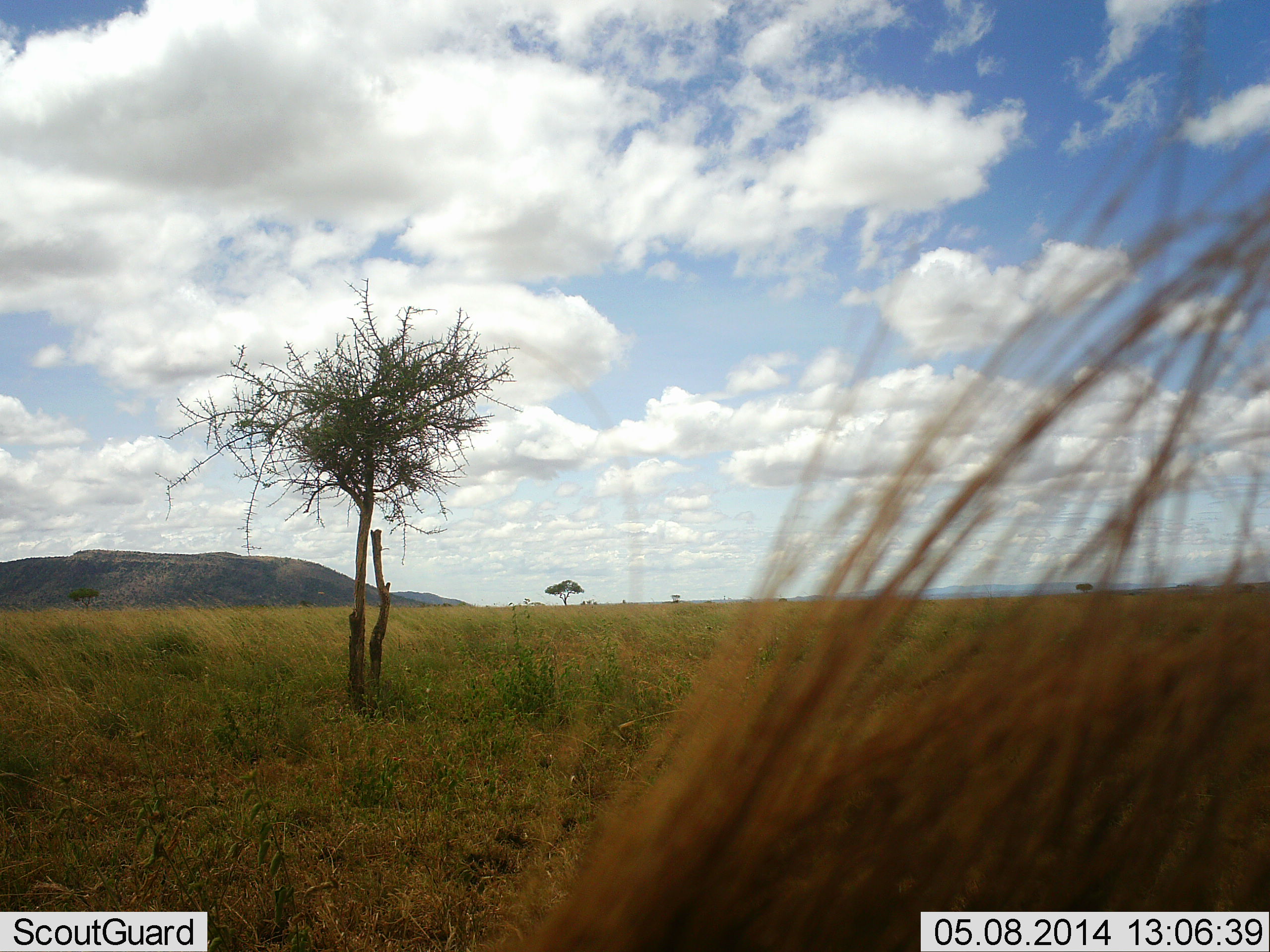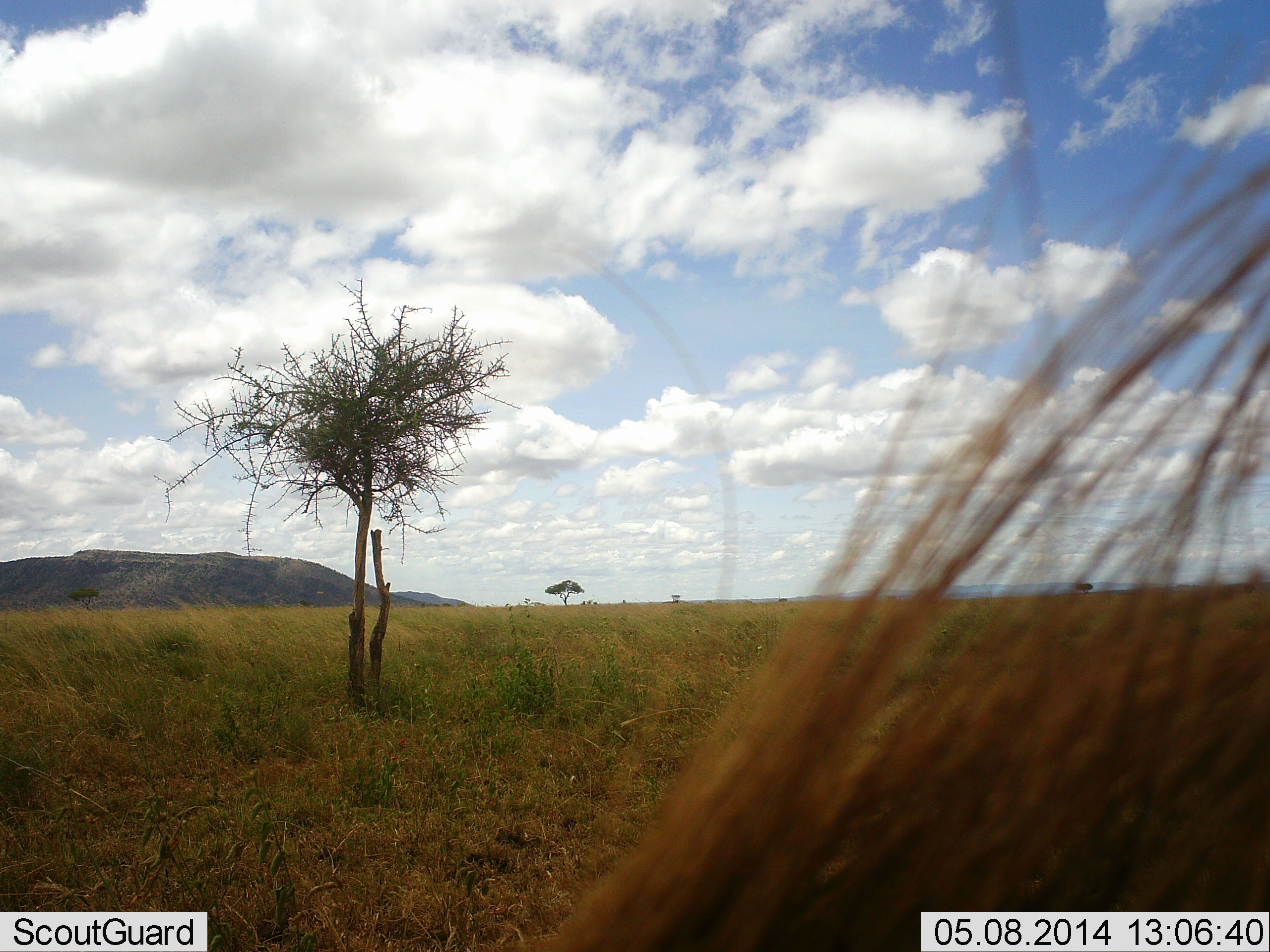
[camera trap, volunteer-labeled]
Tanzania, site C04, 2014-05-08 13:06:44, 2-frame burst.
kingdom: Animalia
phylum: Chordata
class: Mammalia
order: Artiodactyla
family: Suidae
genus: Phacochoerus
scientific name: Phacochoerus africanus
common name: warthog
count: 1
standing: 78%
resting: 0%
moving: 11%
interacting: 0%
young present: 0%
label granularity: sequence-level